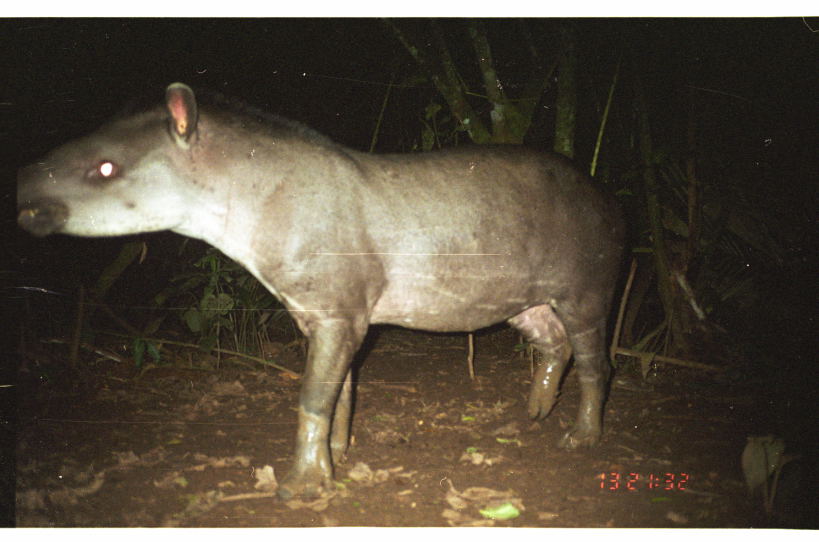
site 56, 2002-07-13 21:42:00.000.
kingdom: Animalia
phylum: Chordata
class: Mammalia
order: Perissodactyla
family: Tapiridae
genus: Tapirus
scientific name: Tapirus terrestris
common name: south american tapir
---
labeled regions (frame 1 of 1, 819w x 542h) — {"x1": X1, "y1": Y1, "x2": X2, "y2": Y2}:
tapirus terrestris: {"x1": 16, "y1": 82, "x2": 632, "y2": 499}